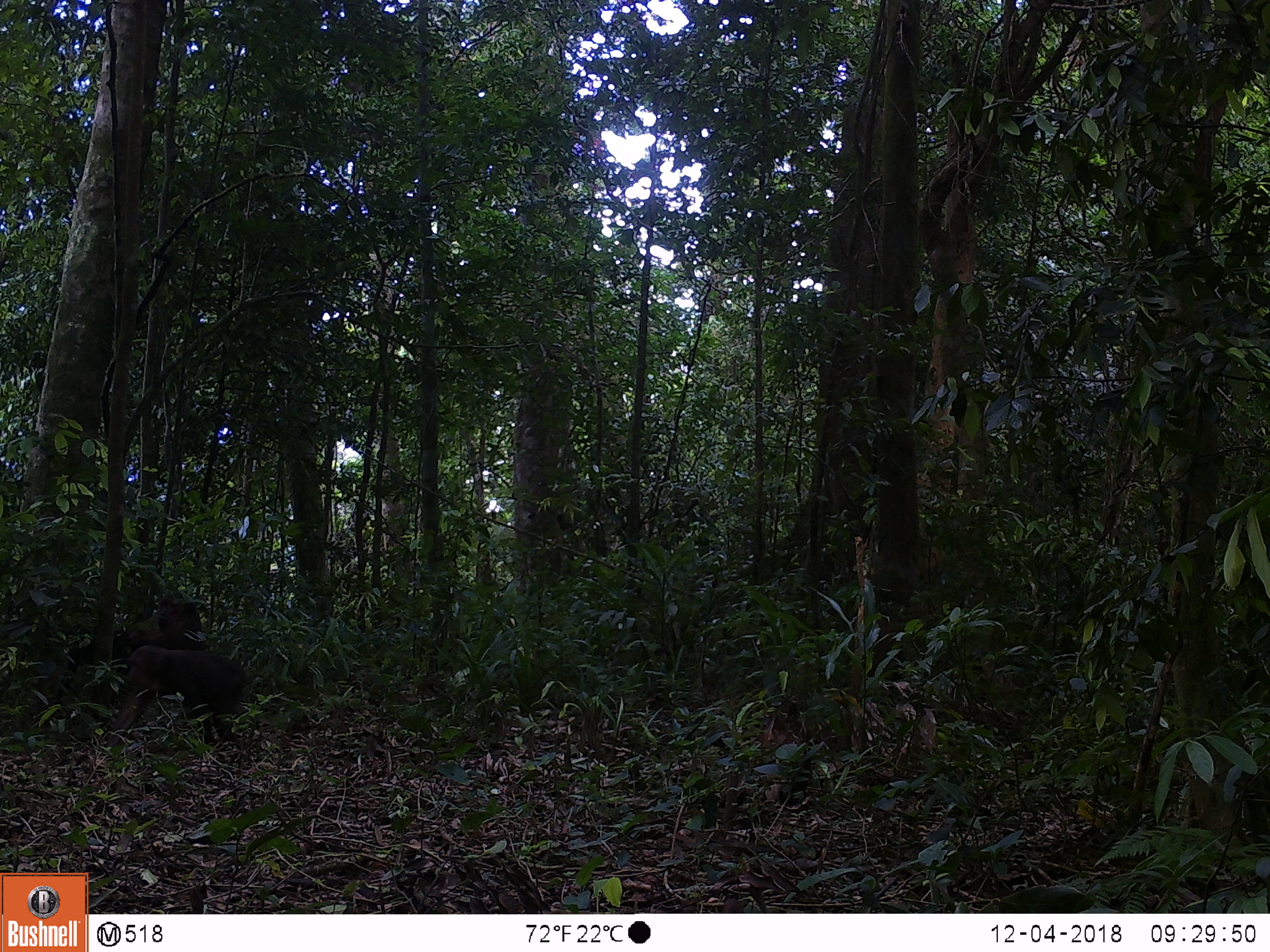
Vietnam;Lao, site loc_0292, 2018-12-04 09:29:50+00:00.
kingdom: Animalia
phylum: Chordata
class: Mammalia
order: Primates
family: Cercopithecidae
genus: Macaca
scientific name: Macaca arctoides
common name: stump-tailed macaque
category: stump tailed macaque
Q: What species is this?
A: Stump tailed macaque (stump-tailed macaque) (Macaca arctoides).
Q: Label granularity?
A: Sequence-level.